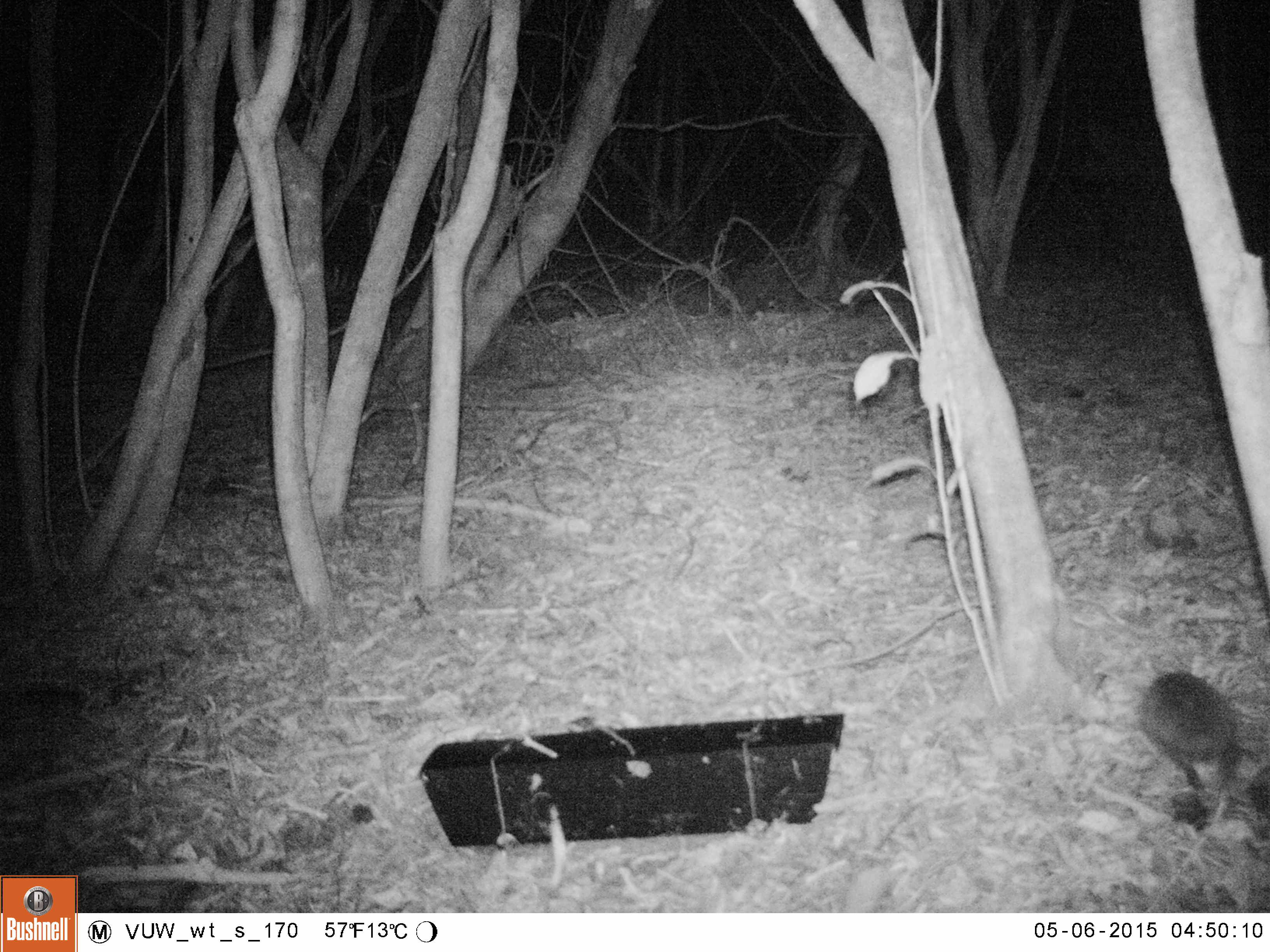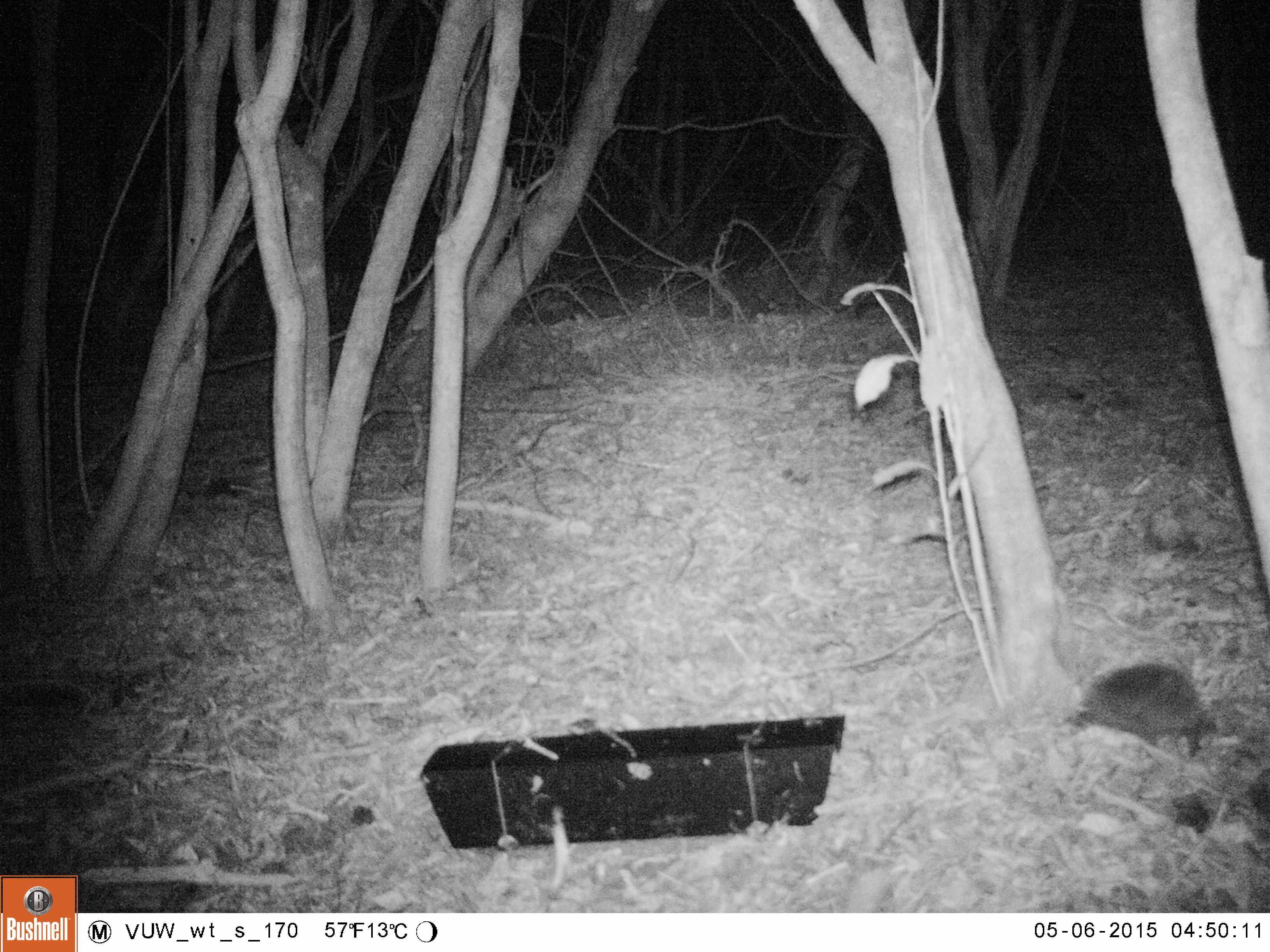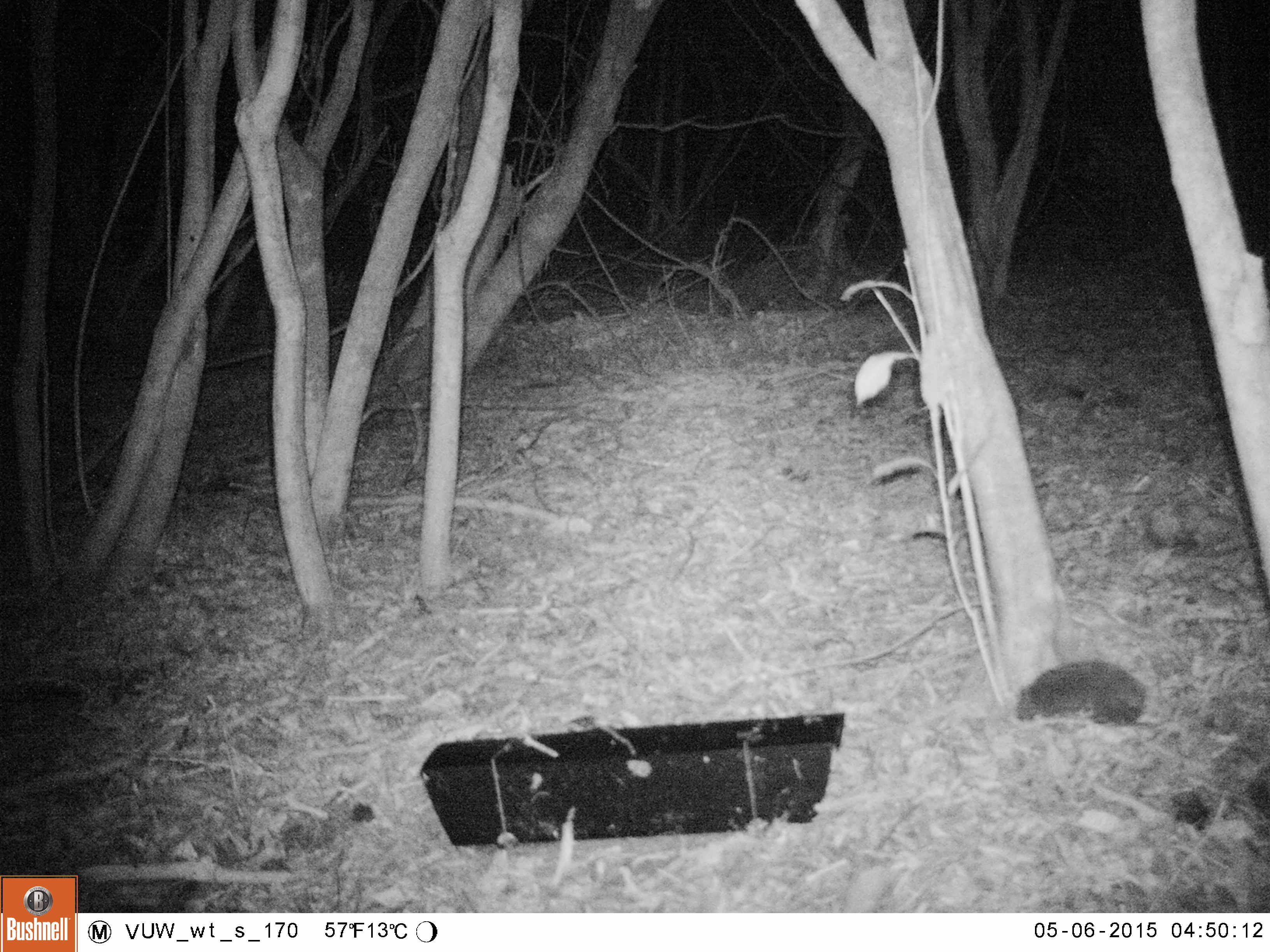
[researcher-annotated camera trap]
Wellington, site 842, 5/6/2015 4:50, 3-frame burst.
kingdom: Animalia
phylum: Chordata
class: Mammalia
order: Eulipotyphla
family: Erinaceidae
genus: Erinaceus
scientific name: Erinaceus europaeus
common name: hedgehog